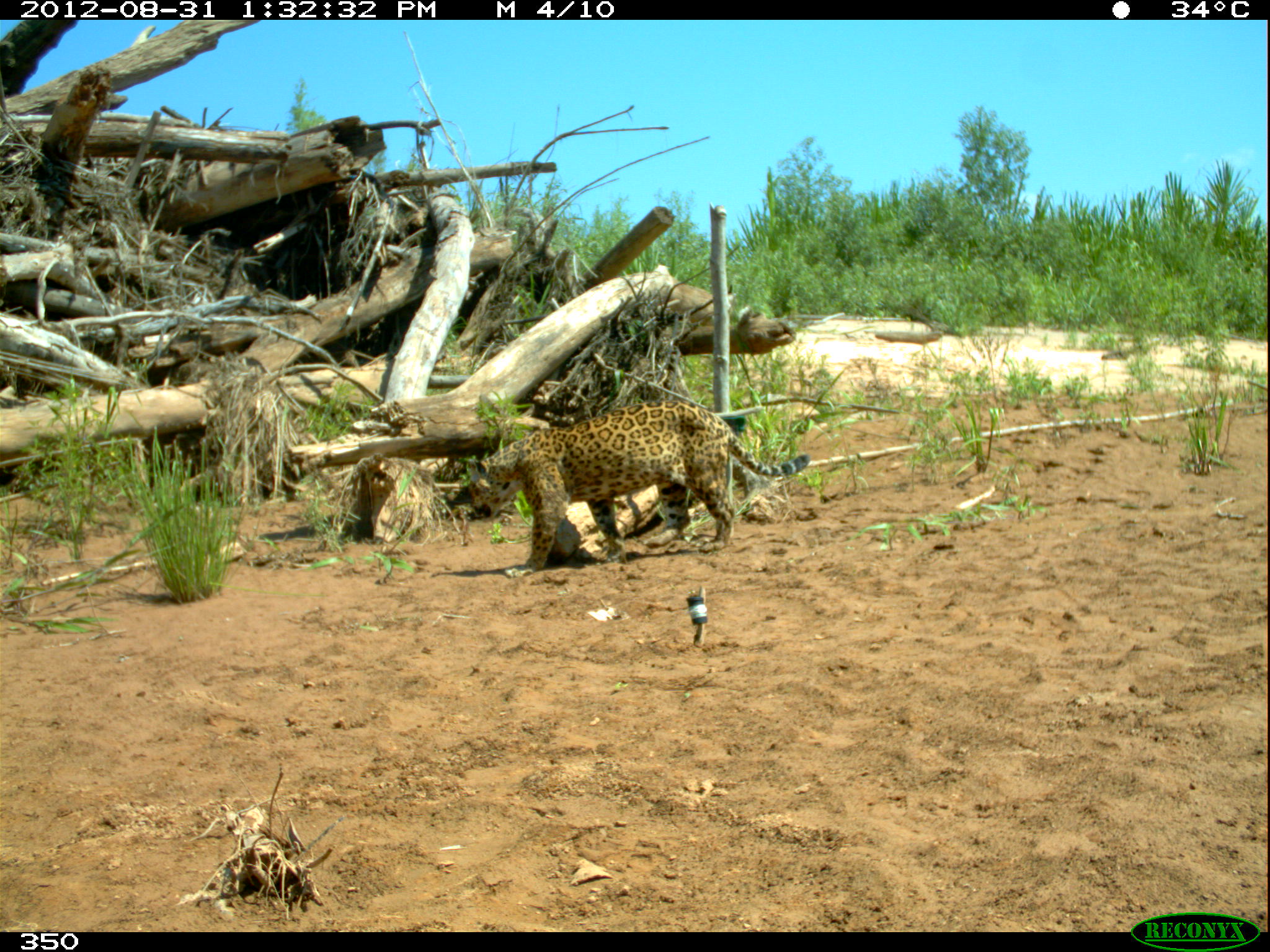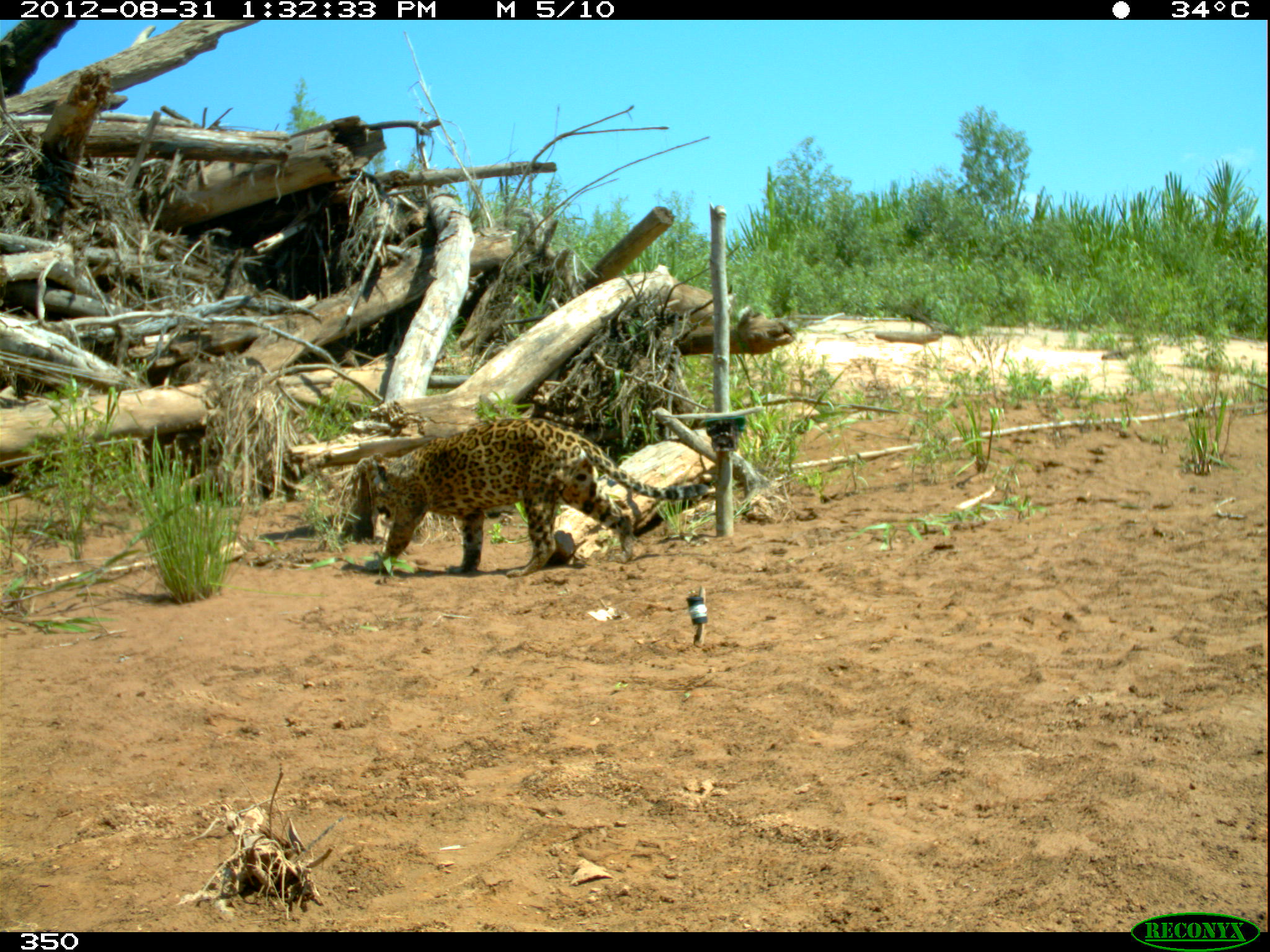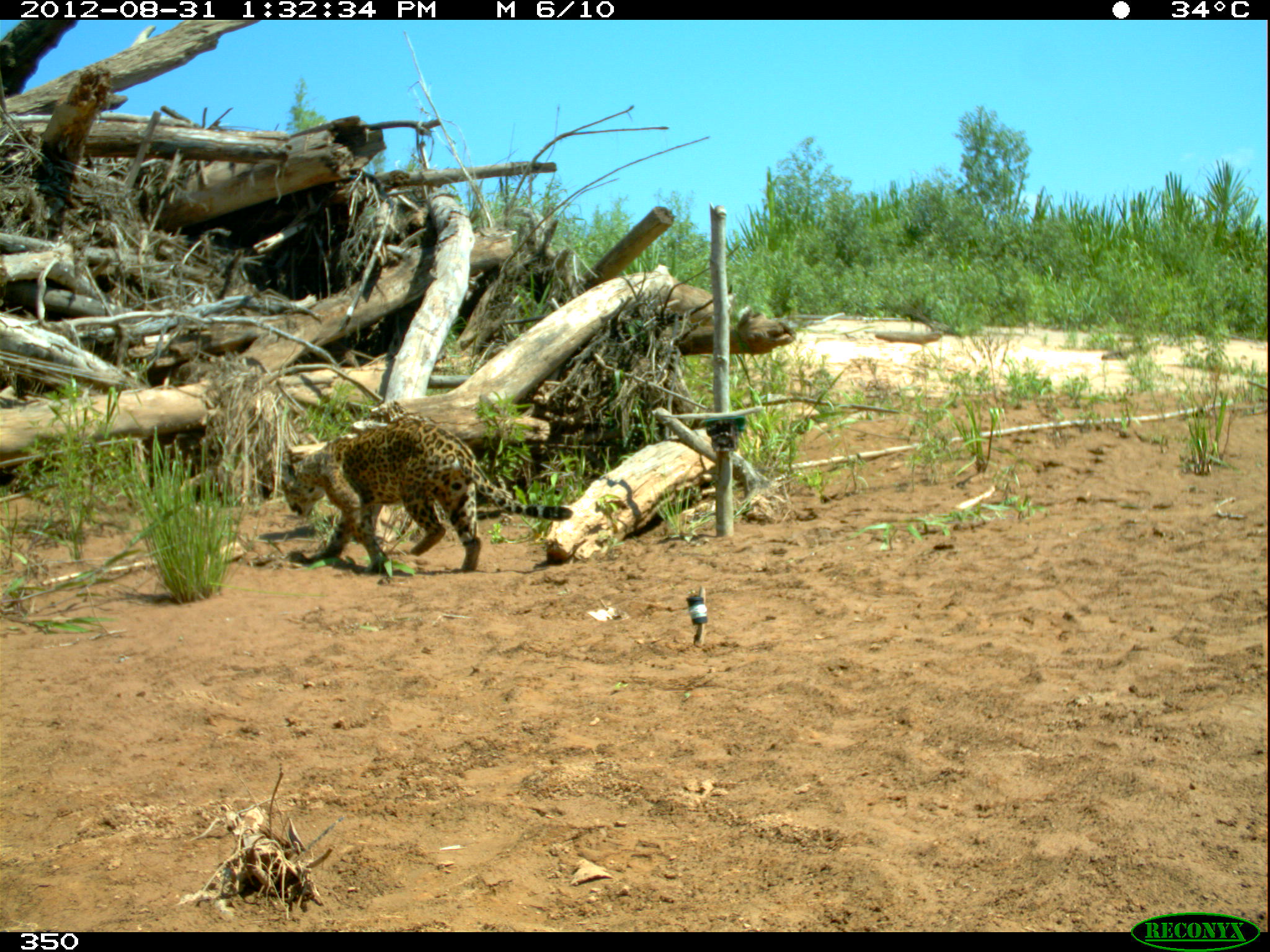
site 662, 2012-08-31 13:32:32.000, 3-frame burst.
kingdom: Animalia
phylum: Chordata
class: Mammalia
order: Carnivora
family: Felidae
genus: Panthera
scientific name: Panthera onca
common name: jaguar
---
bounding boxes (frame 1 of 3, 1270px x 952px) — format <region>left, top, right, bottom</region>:
panthera onca: <region>465, 399, 809, 579</region>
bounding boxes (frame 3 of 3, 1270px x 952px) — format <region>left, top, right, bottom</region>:
panthera onca: <region>279, 416, 574, 573</region>